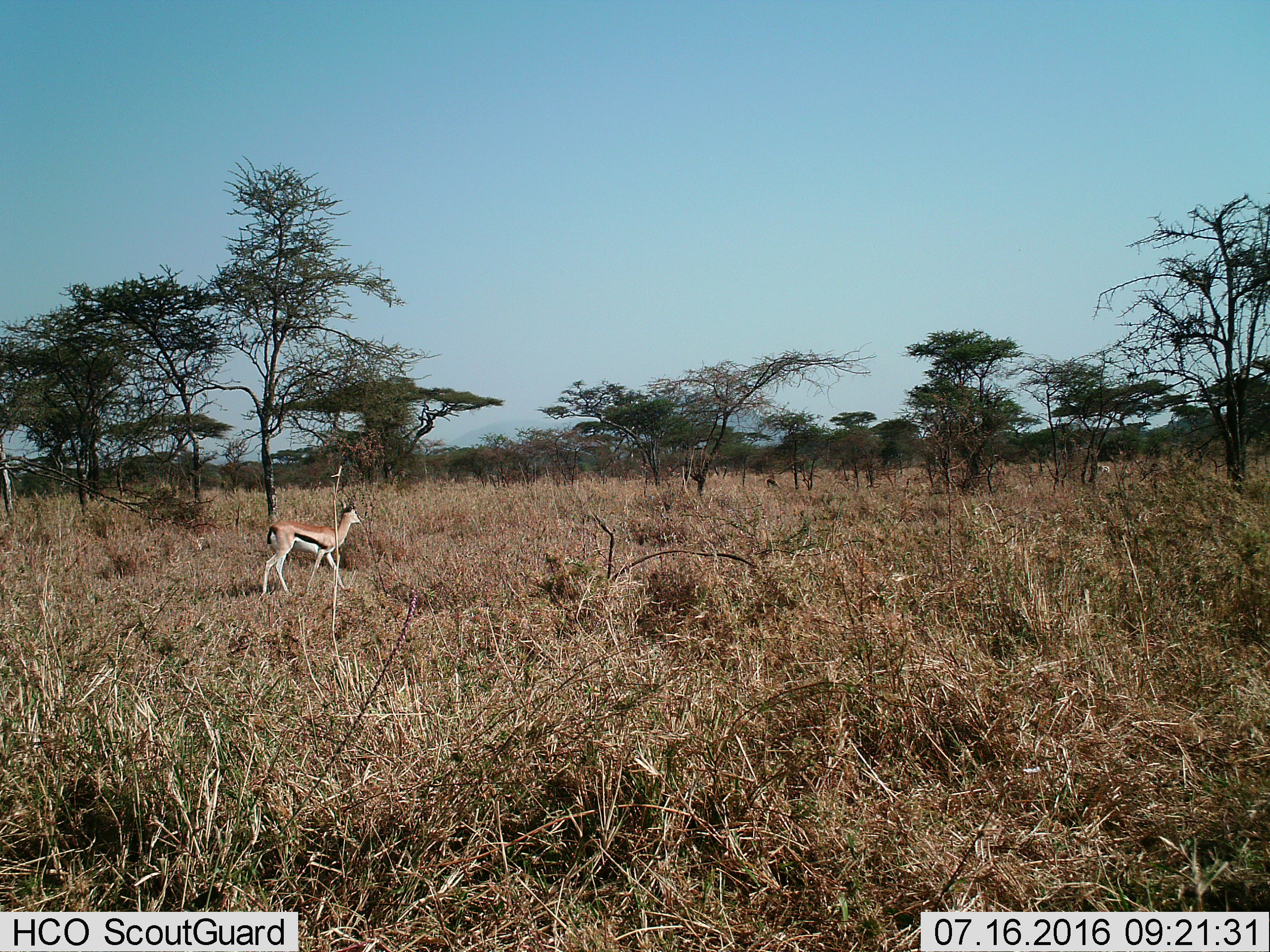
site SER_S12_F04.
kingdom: Animalia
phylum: Chordata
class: Mammalia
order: Artiodactyla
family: Bovidae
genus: Eudorcas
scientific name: Eudorcas thomsonii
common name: thomson's gazelle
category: gazellethomsons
Gazellethomsons (thomson's gazelle) (Eudorcas thomsonii), count 1. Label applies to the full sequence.